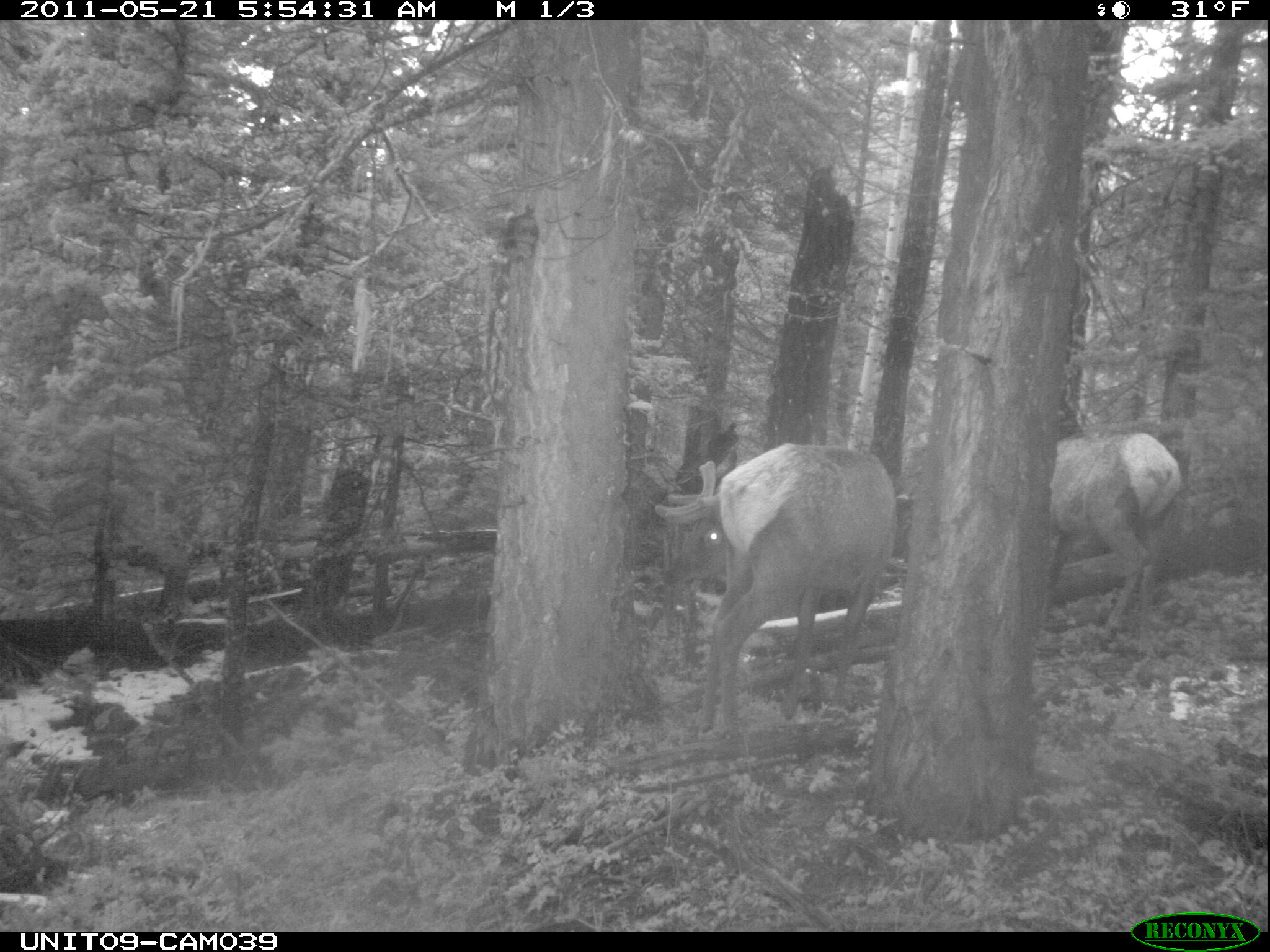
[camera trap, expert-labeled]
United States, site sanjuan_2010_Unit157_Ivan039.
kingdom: Animalia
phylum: Chordata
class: Mammalia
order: Artiodactyla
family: Cervidae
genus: Cervus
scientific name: Cervus elaphus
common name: red deer